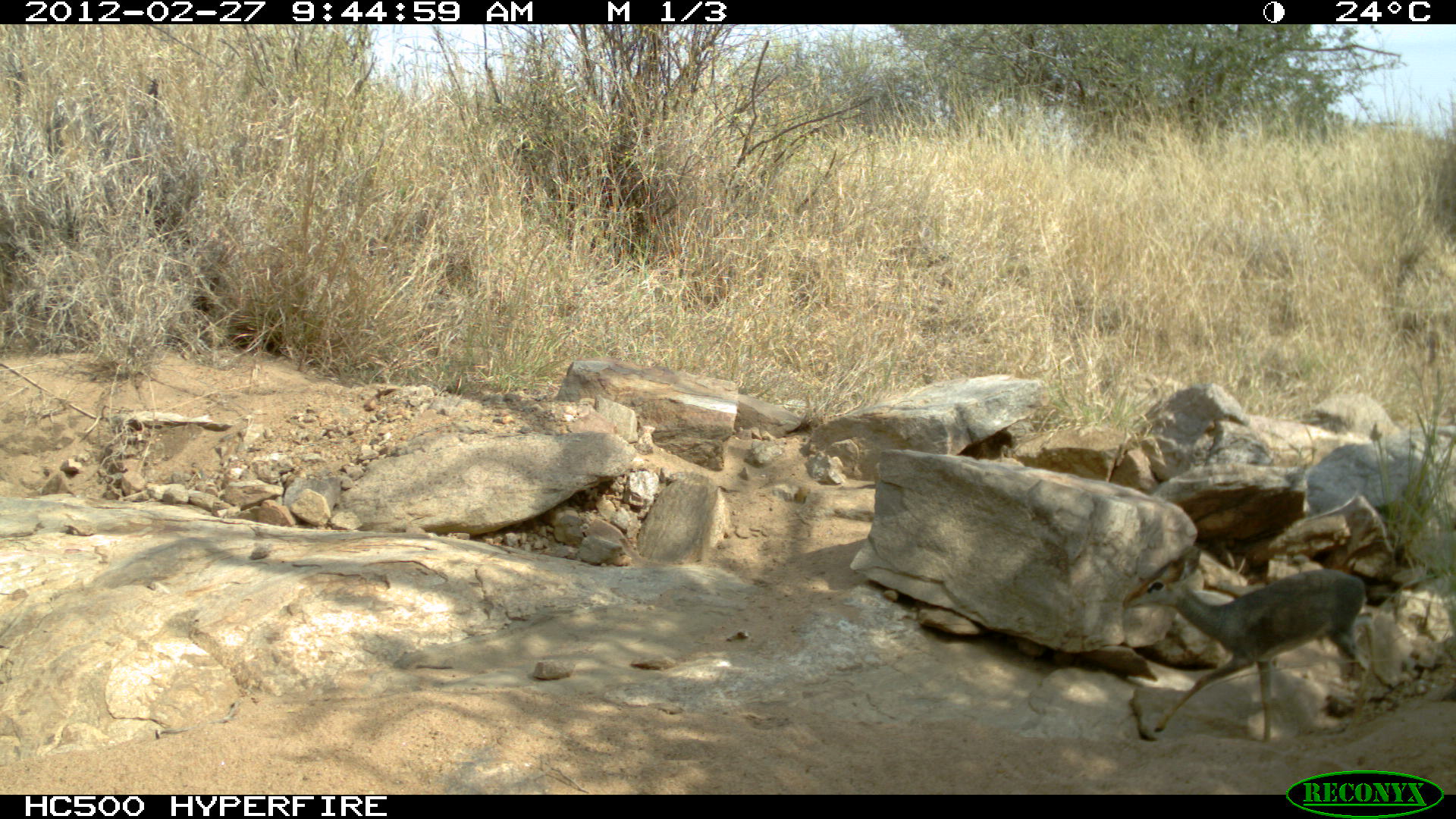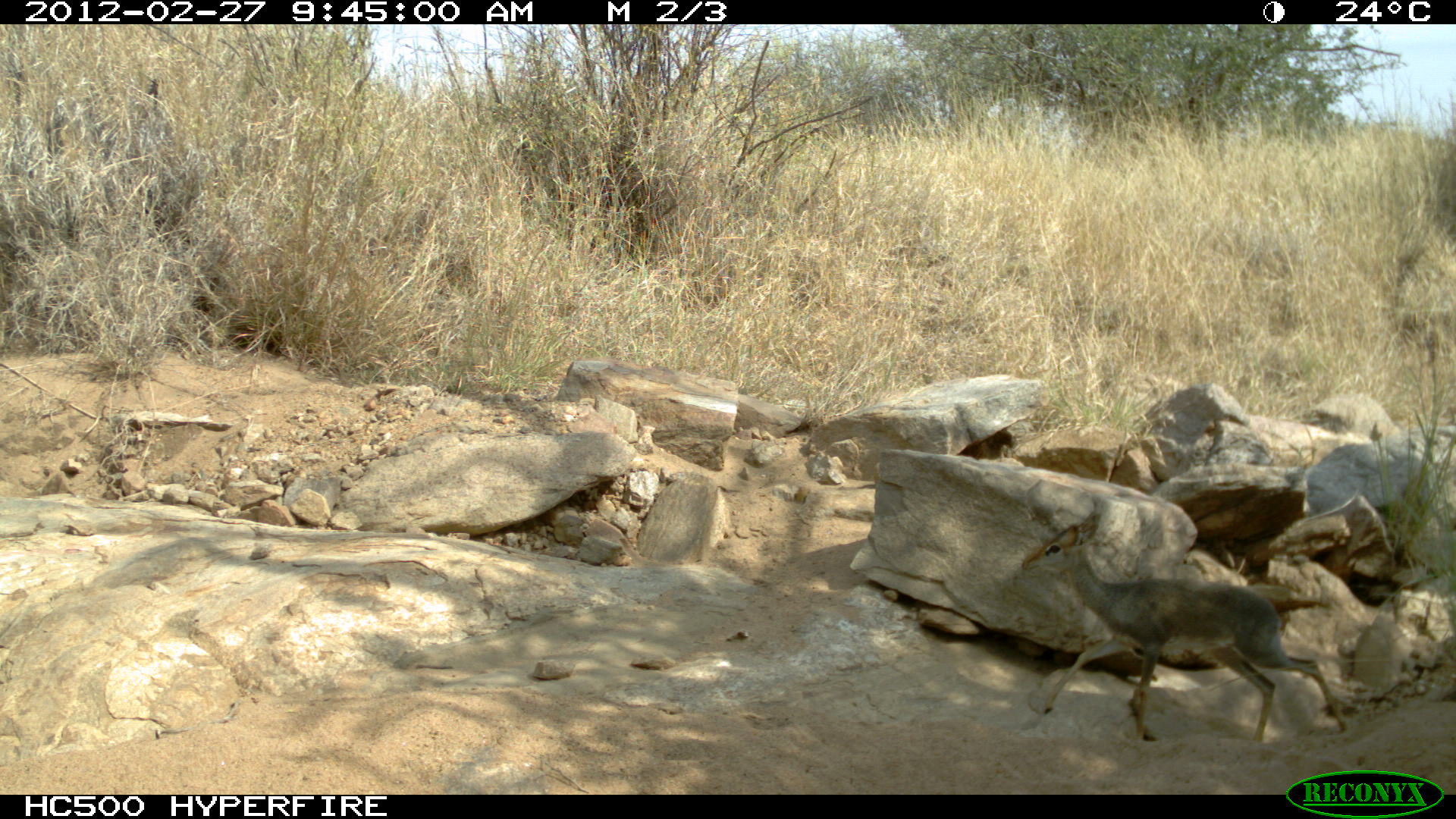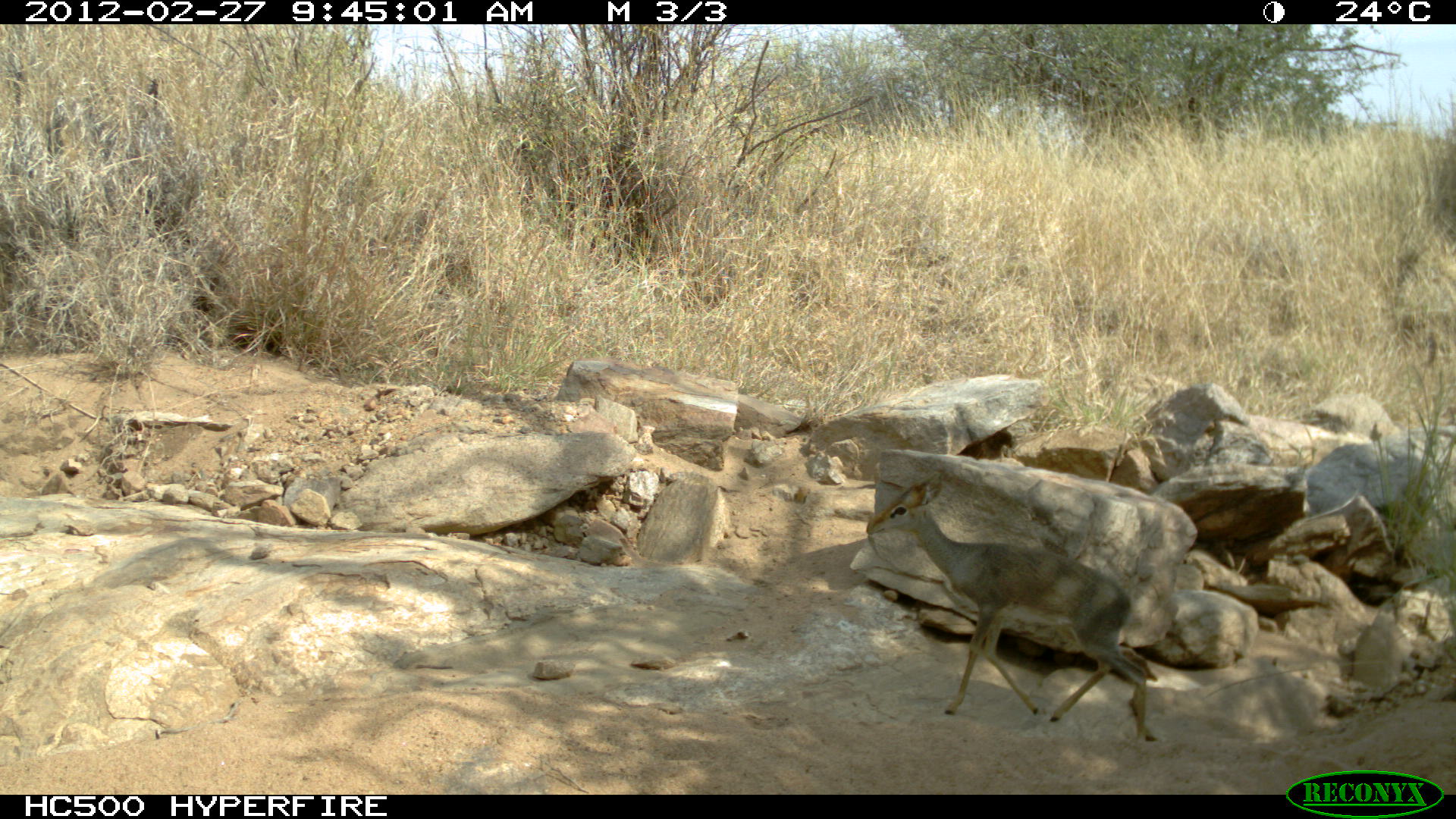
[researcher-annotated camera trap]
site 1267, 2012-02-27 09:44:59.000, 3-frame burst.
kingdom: Animalia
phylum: Chordata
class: Mammalia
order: Artiodactyla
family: Bovidae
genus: Madoqua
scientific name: Madoqua guentheri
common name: günther's dik-dik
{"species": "Madoqua guentheri (günther's dik-dik)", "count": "1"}